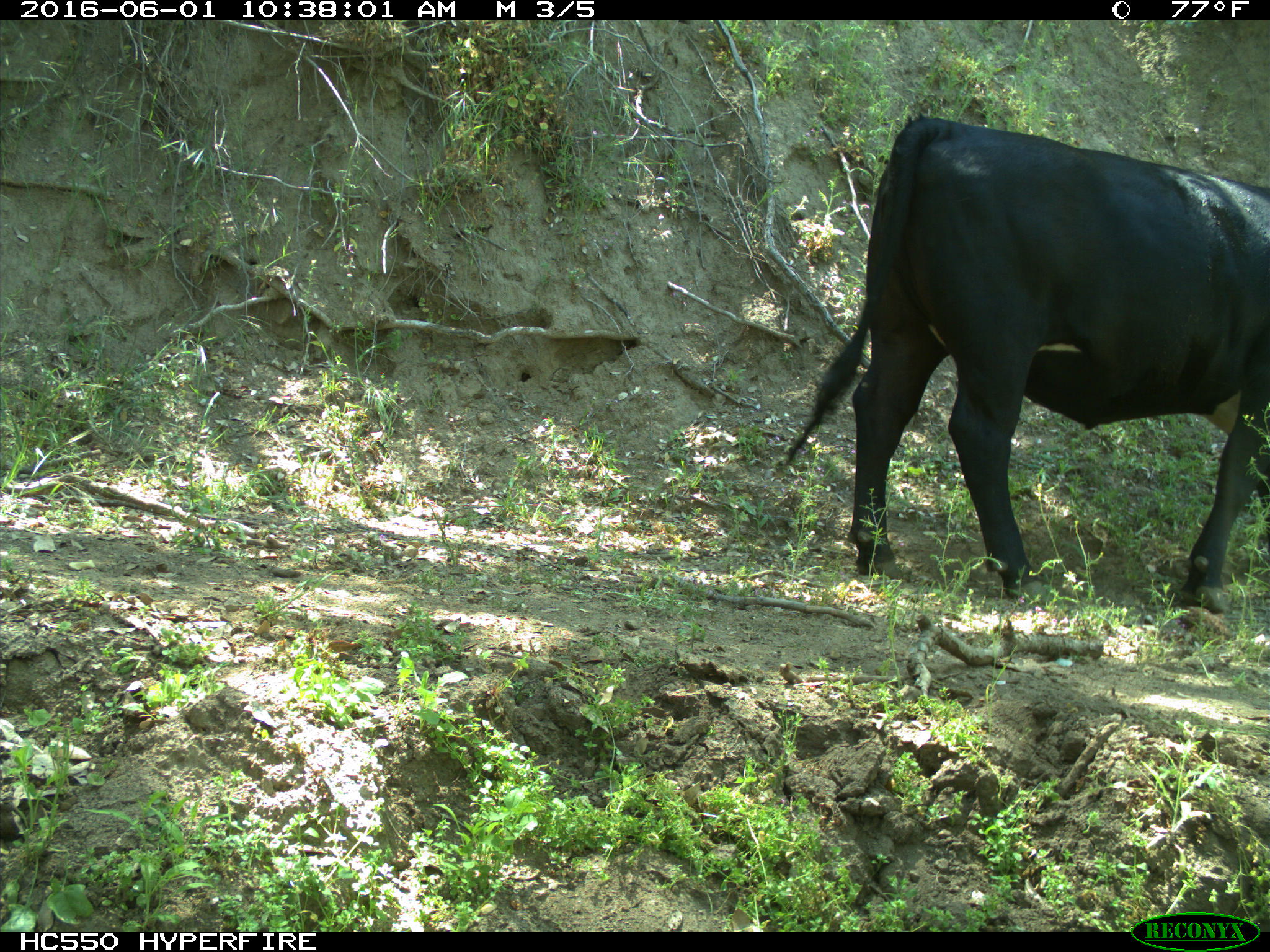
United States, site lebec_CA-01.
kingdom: Animalia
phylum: Chordata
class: Mammalia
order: Artiodactyla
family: Bovidae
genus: Bos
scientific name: Bos taurus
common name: domestic cow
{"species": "Bos taurus (domestic cow)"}